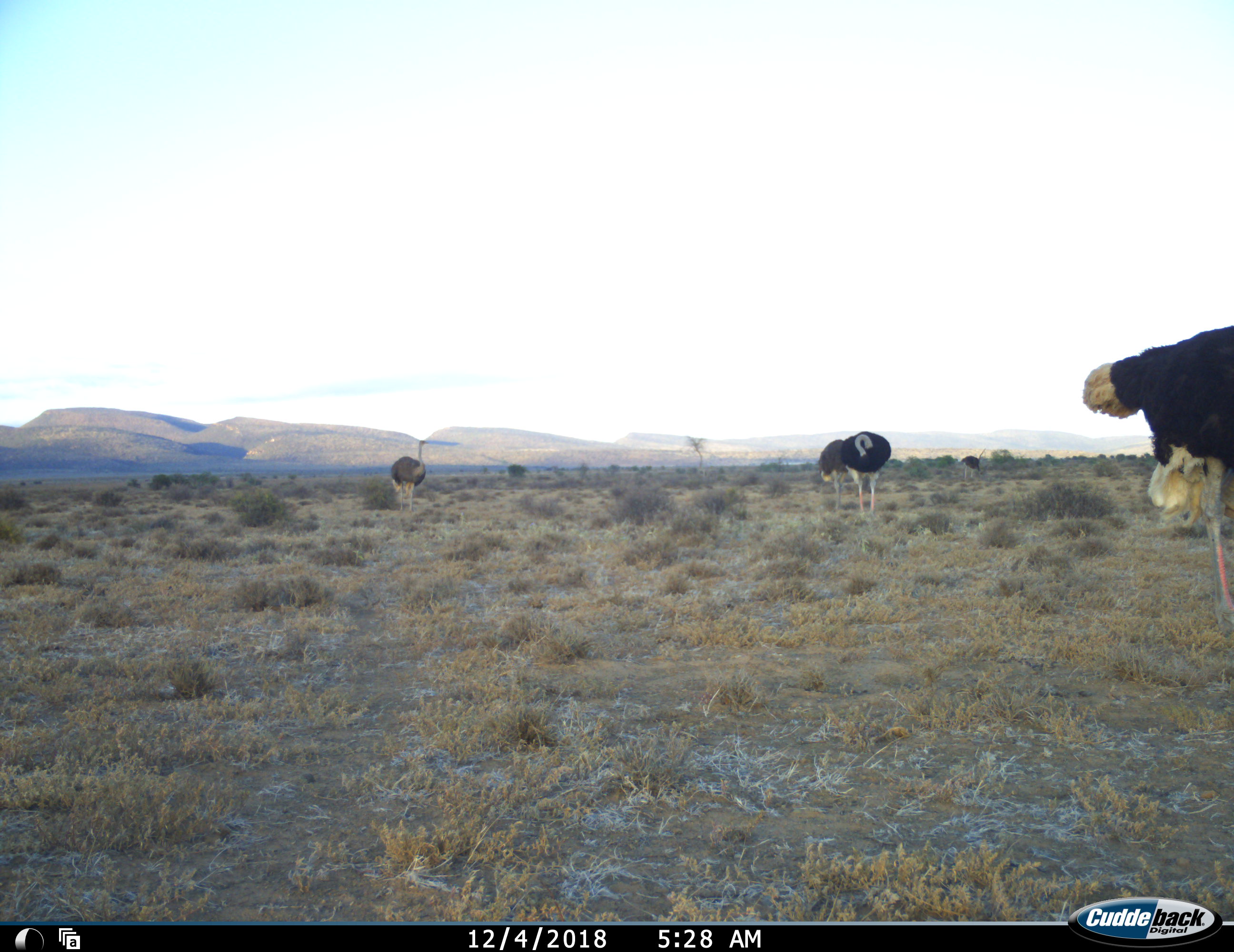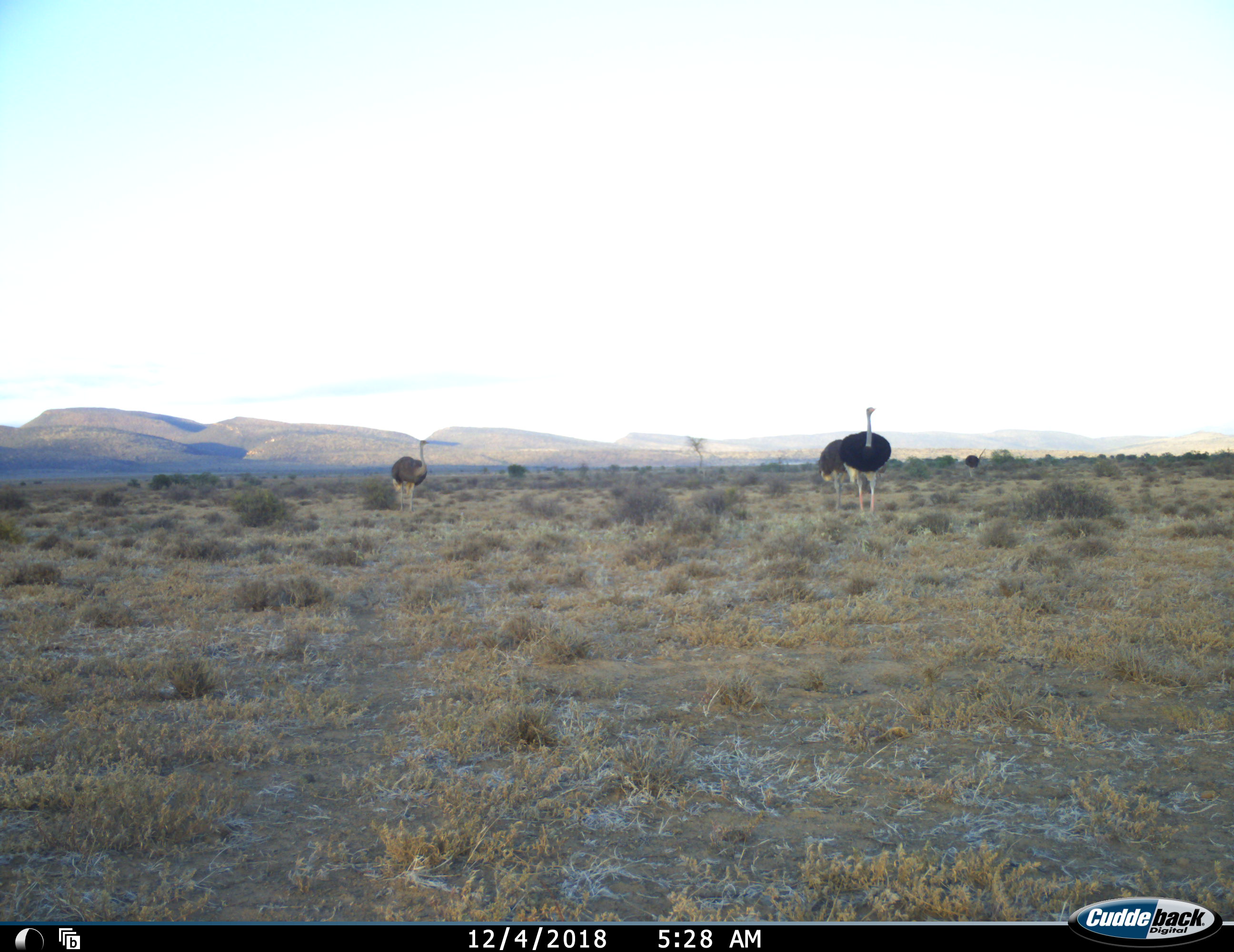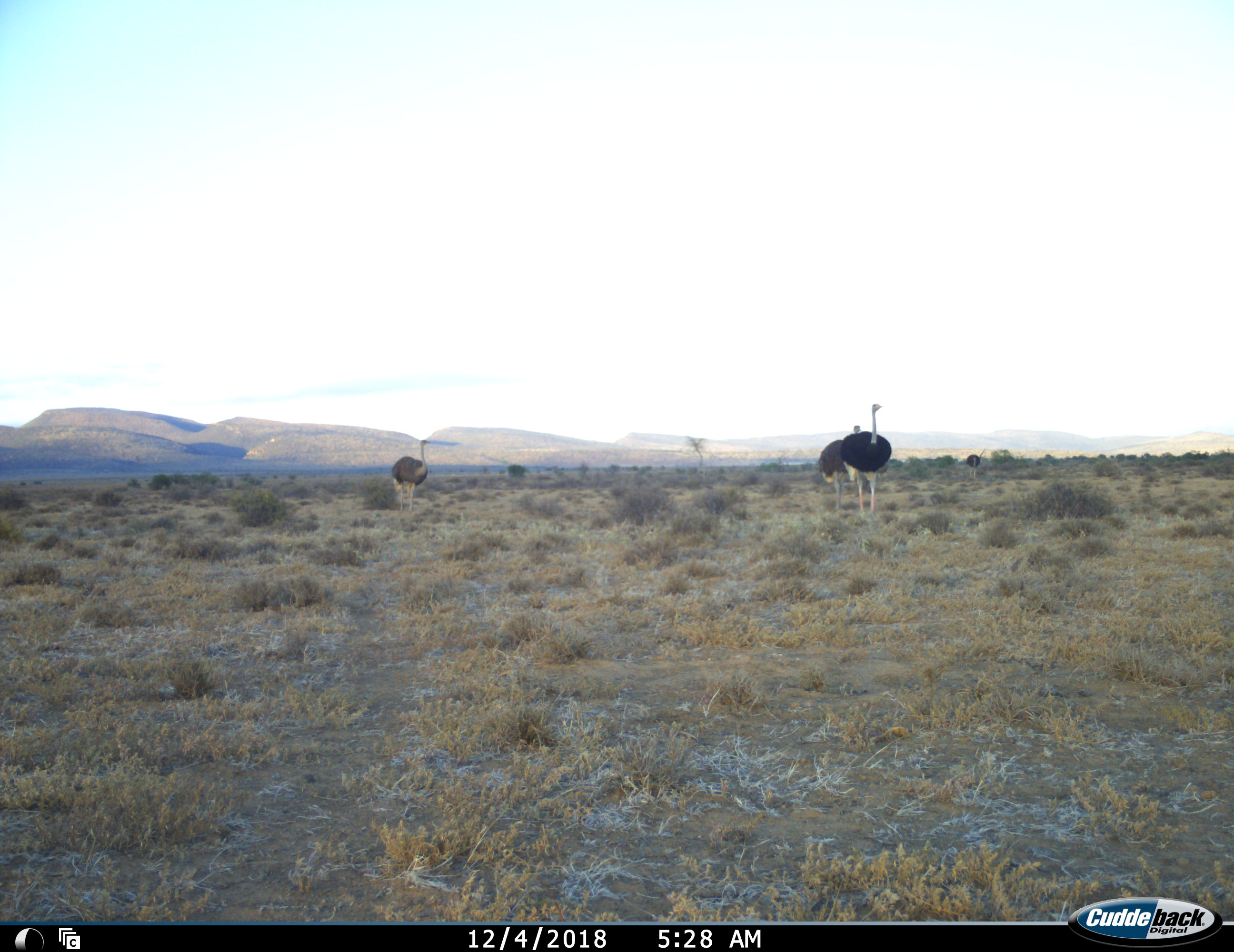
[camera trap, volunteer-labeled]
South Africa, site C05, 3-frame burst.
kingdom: Animalia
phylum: Chordata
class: Aves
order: Struthioniformes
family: Struthionidae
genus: Struthio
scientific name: Struthio camelus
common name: ostrich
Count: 5.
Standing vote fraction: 67%.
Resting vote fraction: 0%.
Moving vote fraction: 44%.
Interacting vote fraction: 0%.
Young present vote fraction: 0%.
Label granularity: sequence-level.